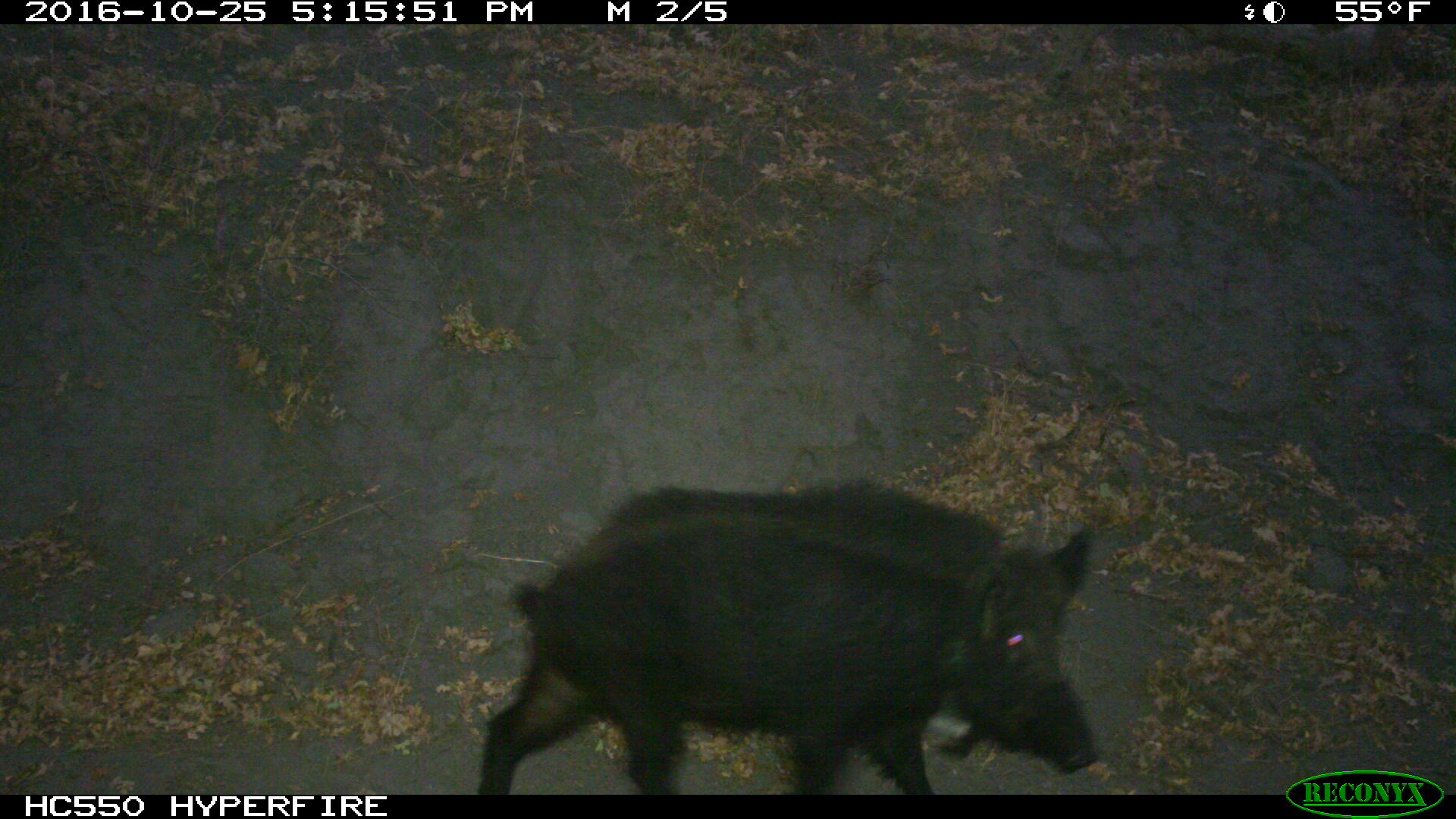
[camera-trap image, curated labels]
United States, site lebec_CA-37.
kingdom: Animalia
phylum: Chordata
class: Mammalia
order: Artiodactyla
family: Suidae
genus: Sus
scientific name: Sus scrofa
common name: wild boar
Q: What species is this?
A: Sus scrofa (wild boar).